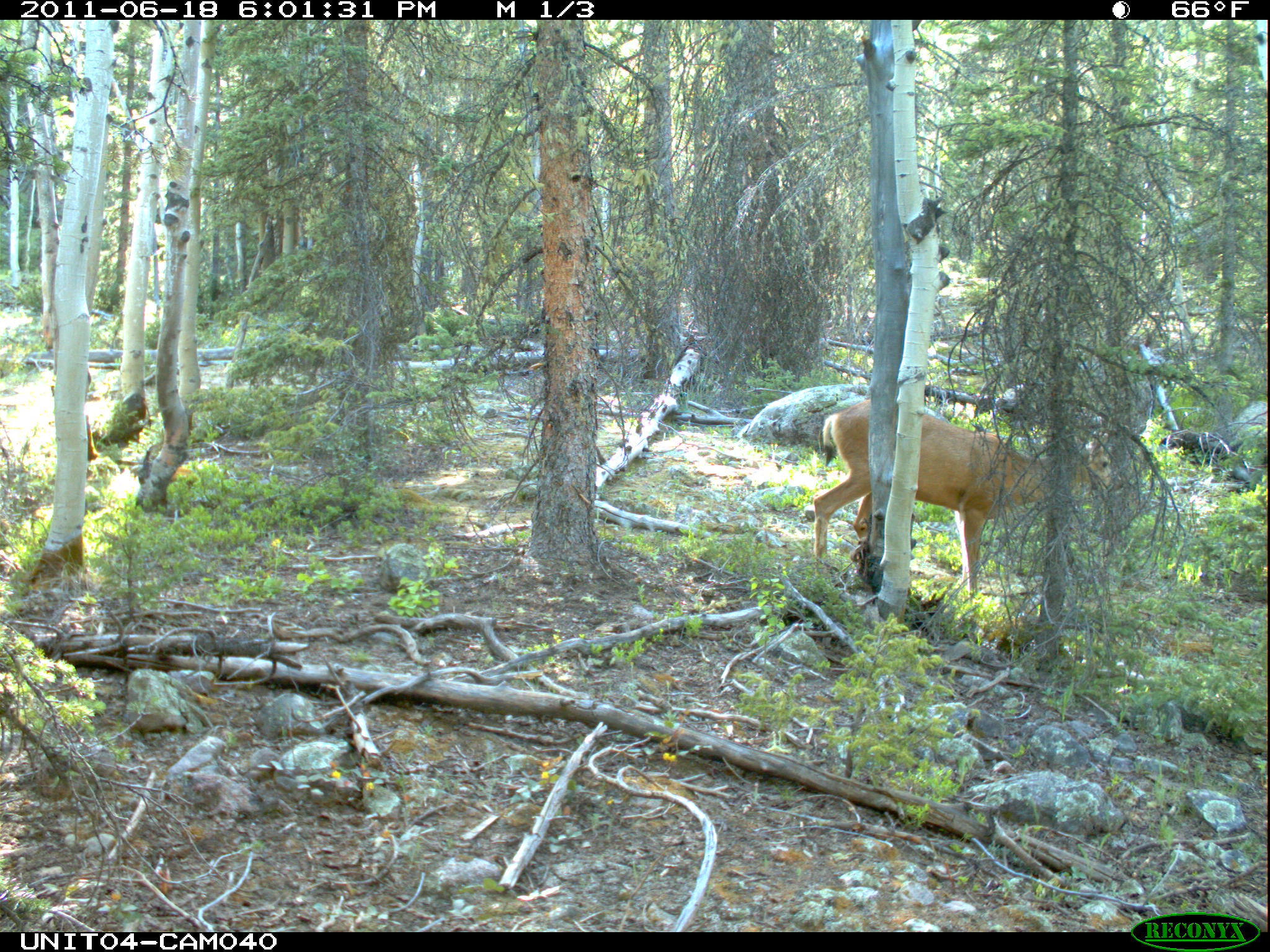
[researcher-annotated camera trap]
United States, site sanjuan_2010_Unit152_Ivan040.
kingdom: Animalia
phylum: Chordata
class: Mammalia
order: Artiodactyla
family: Cervidae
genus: Odocoileus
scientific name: Odocoileus hemionus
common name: mule deer